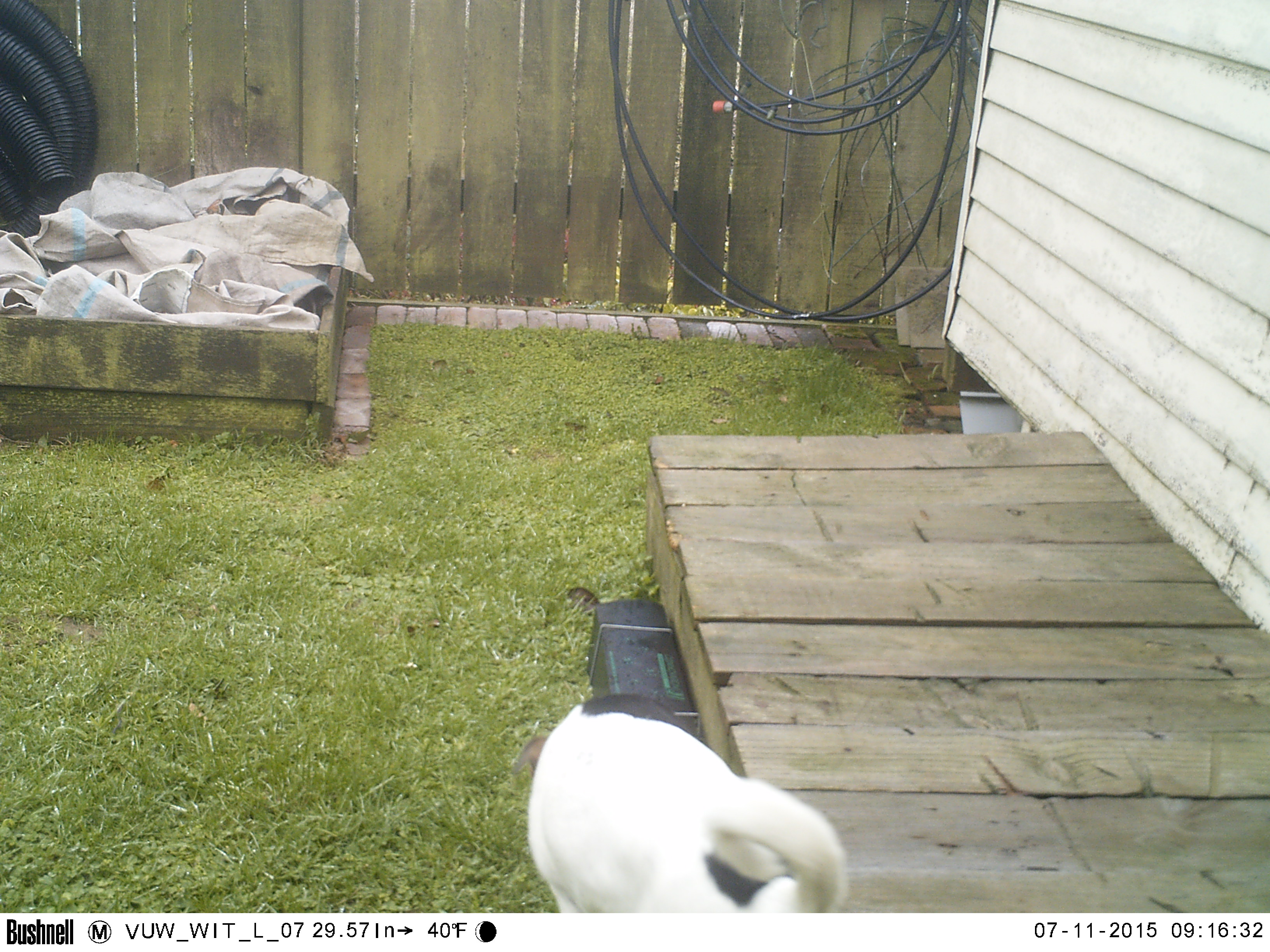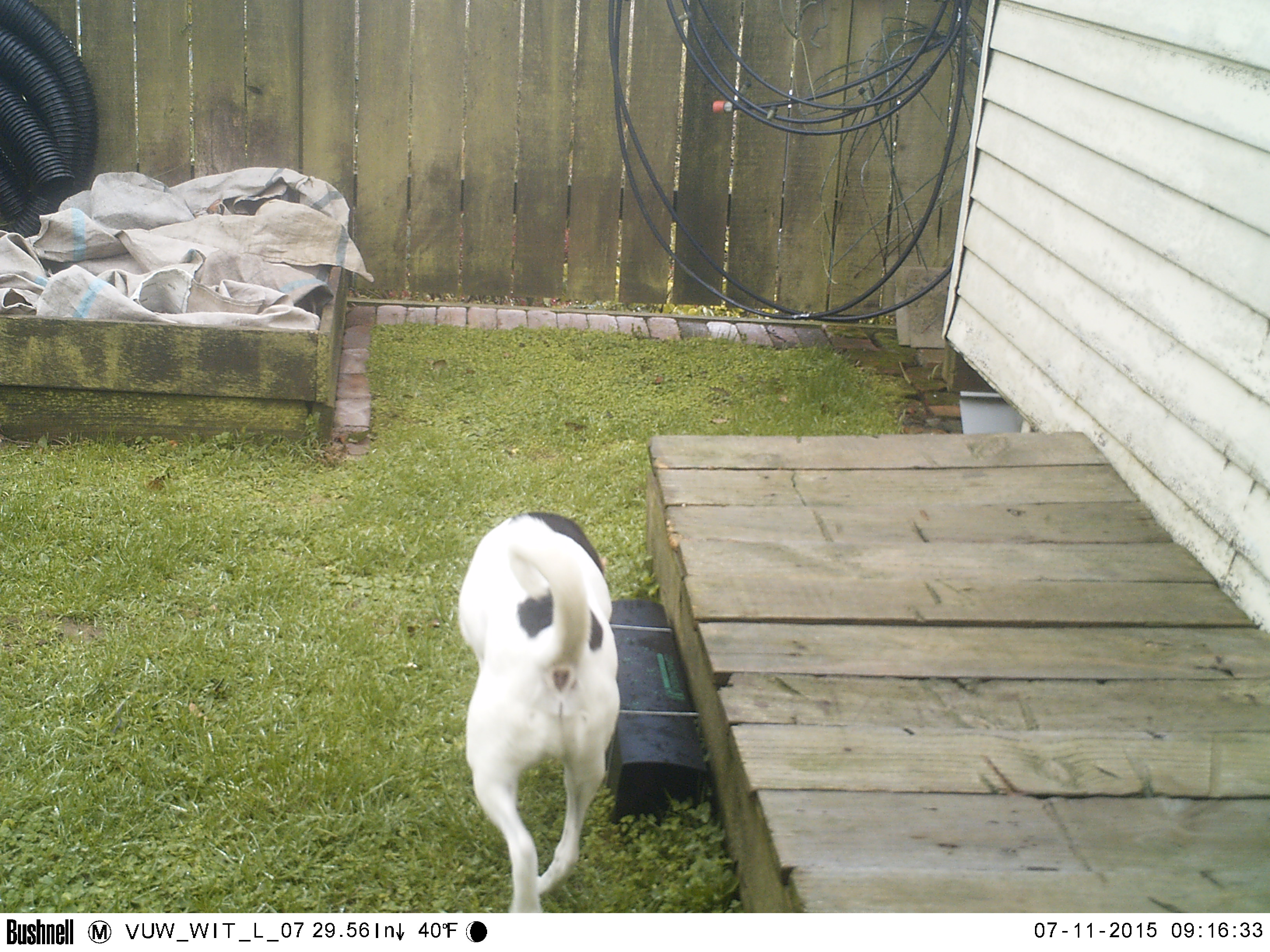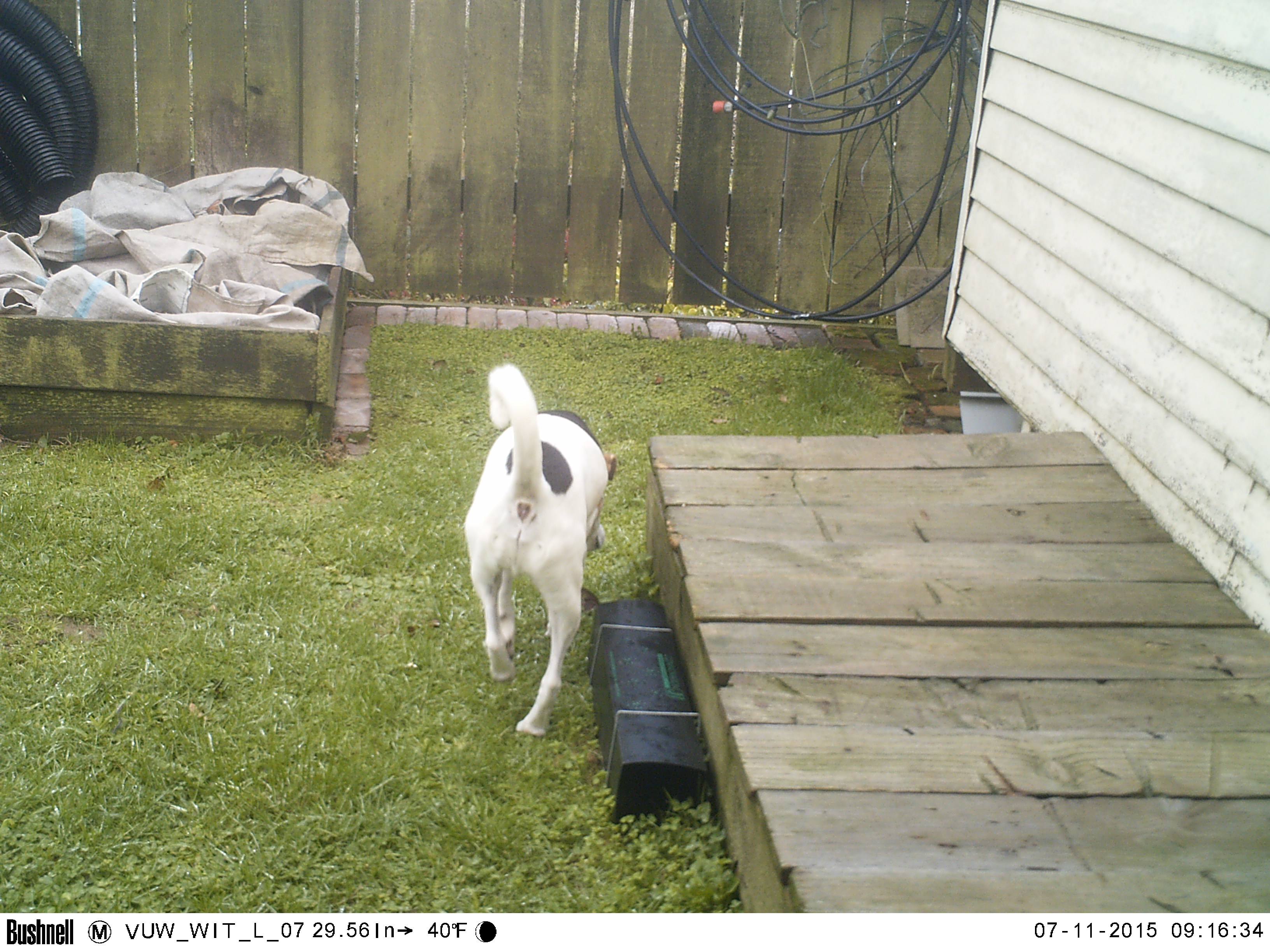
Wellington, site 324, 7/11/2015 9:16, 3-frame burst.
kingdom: Animalia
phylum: Chordata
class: Mammalia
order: Carnivora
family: Canidae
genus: Canis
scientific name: Canis familiaris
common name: dog